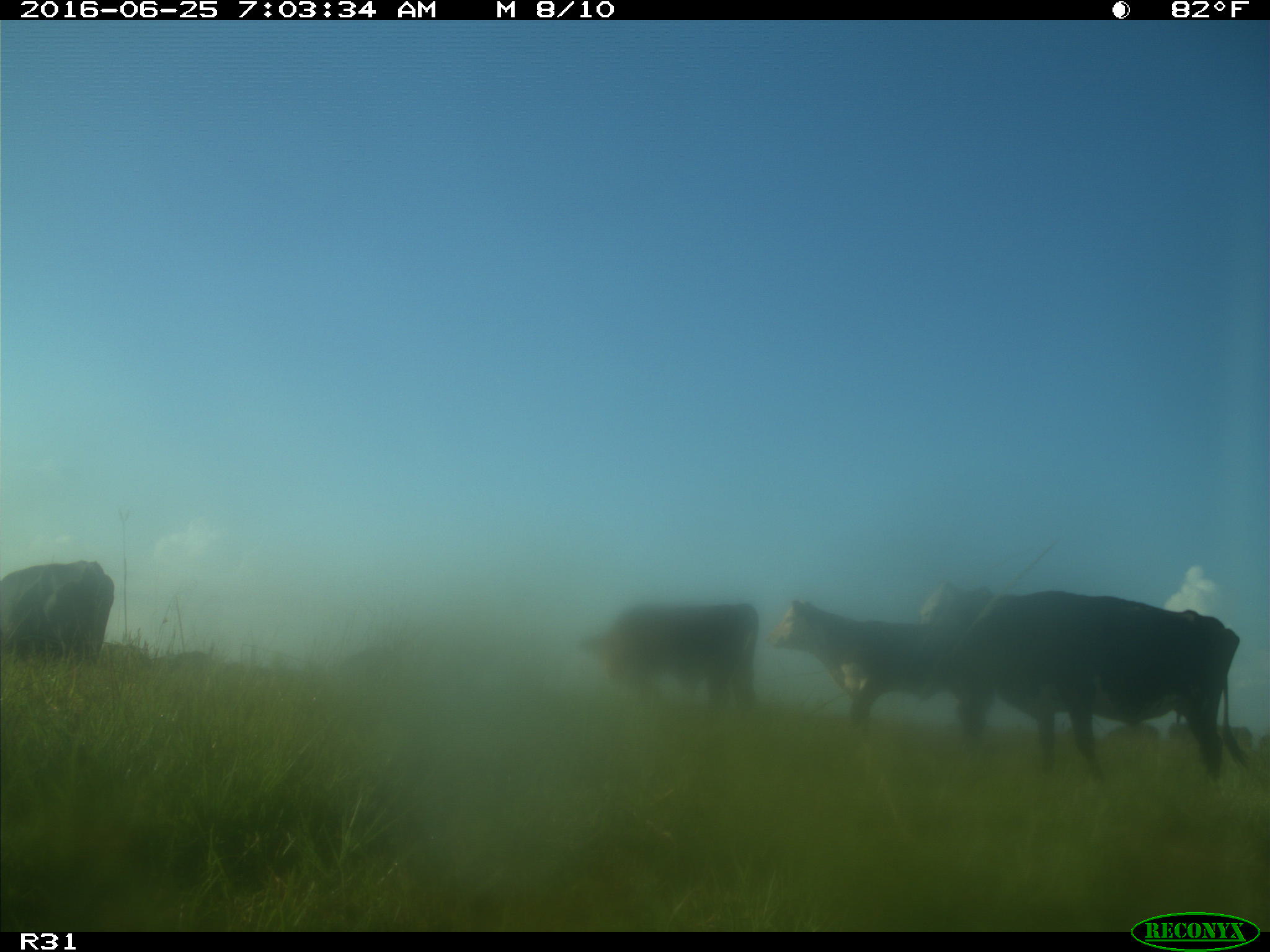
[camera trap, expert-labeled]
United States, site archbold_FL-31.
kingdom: Animalia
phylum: Chordata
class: Mammalia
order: Artiodactyla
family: Bovidae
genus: Bos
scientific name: Bos taurus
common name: domestic cow